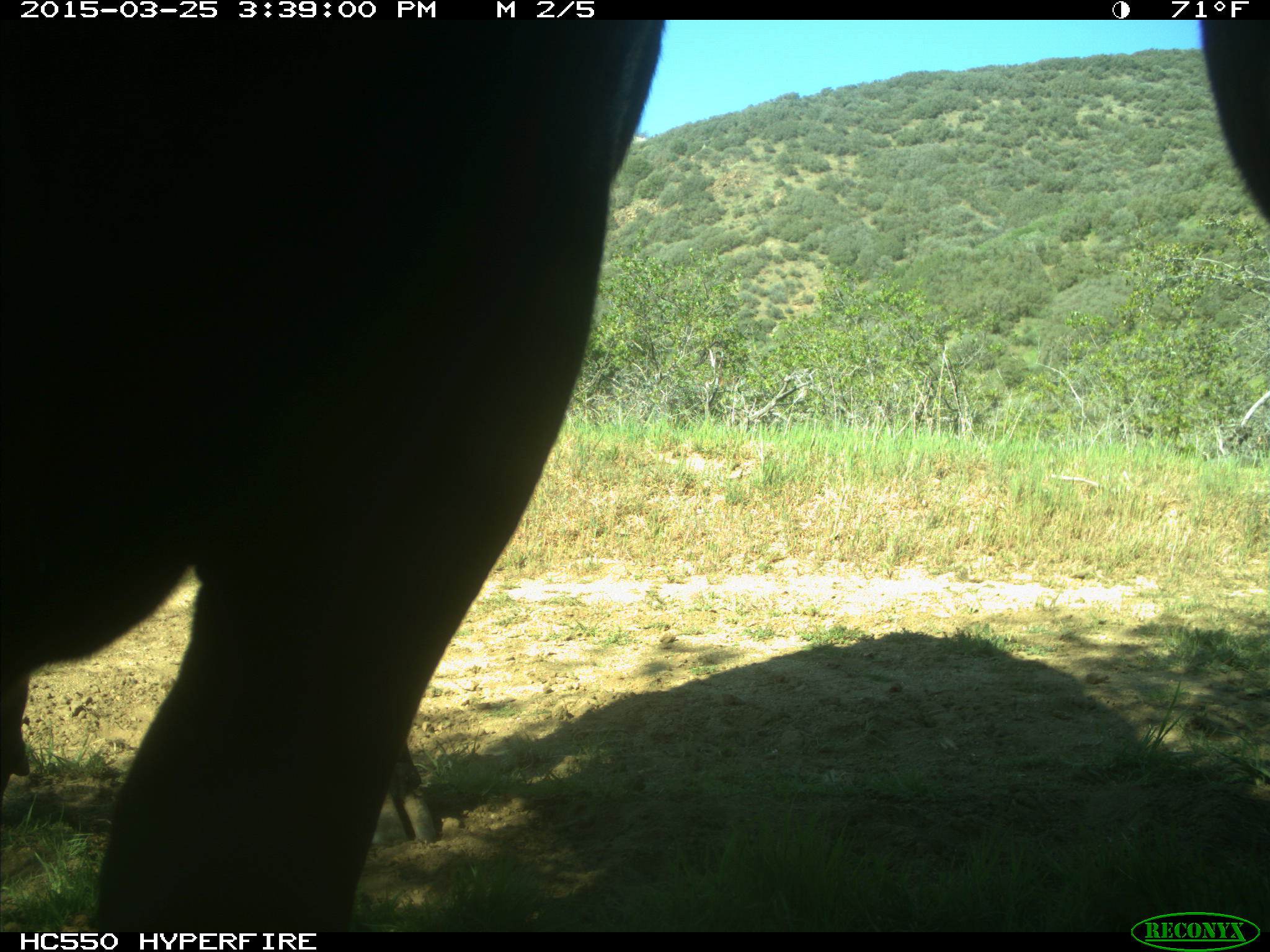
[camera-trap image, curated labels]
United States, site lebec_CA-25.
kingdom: Animalia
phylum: Chordata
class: Mammalia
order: Artiodactyla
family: Bovidae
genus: Bos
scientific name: Bos taurus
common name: domestic cow